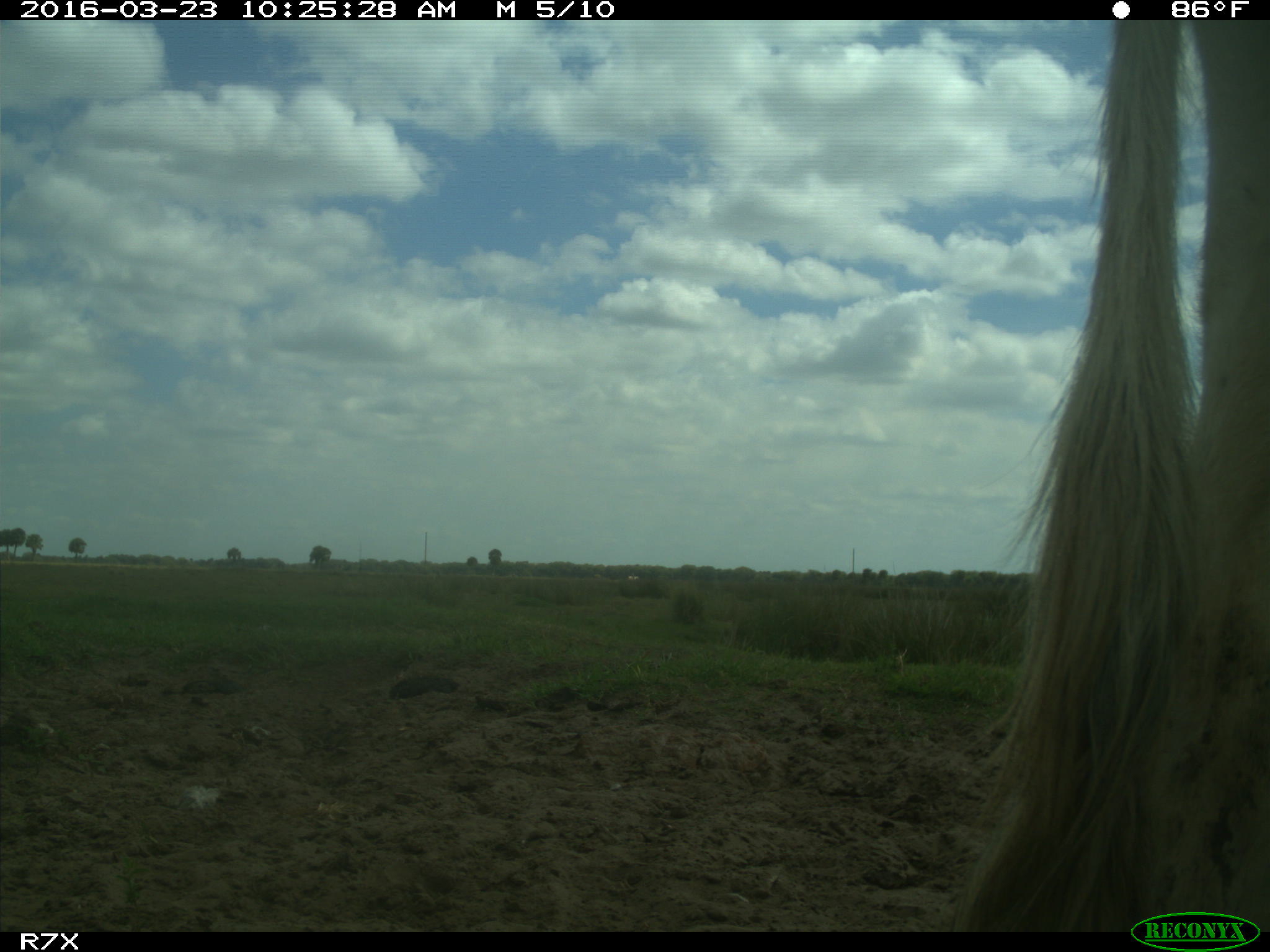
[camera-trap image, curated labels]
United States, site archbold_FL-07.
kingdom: Animalia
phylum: Chordata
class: Mammalia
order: Artiodactyla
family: Bovidae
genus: Bos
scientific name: Bos taurus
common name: domestic cow